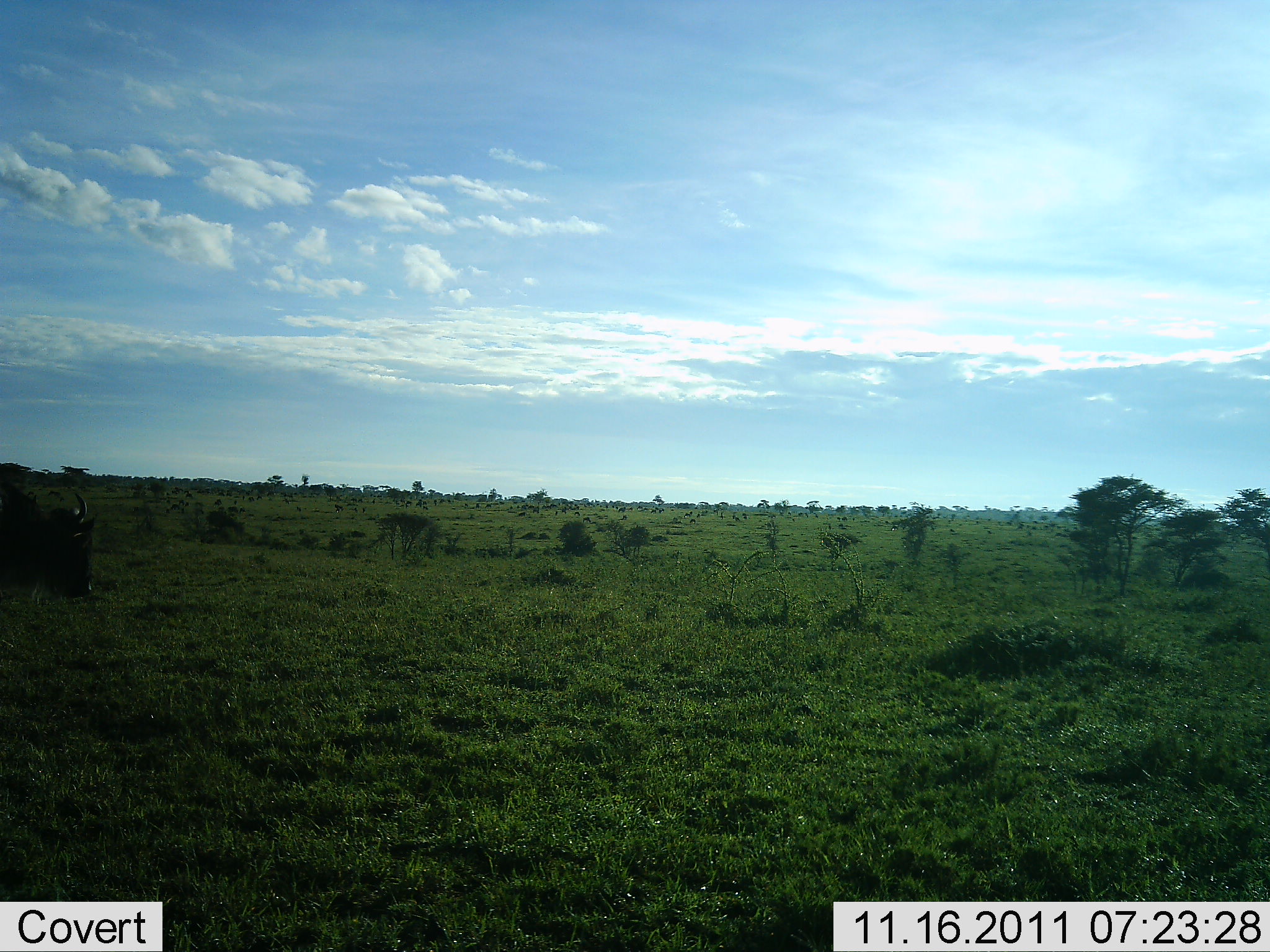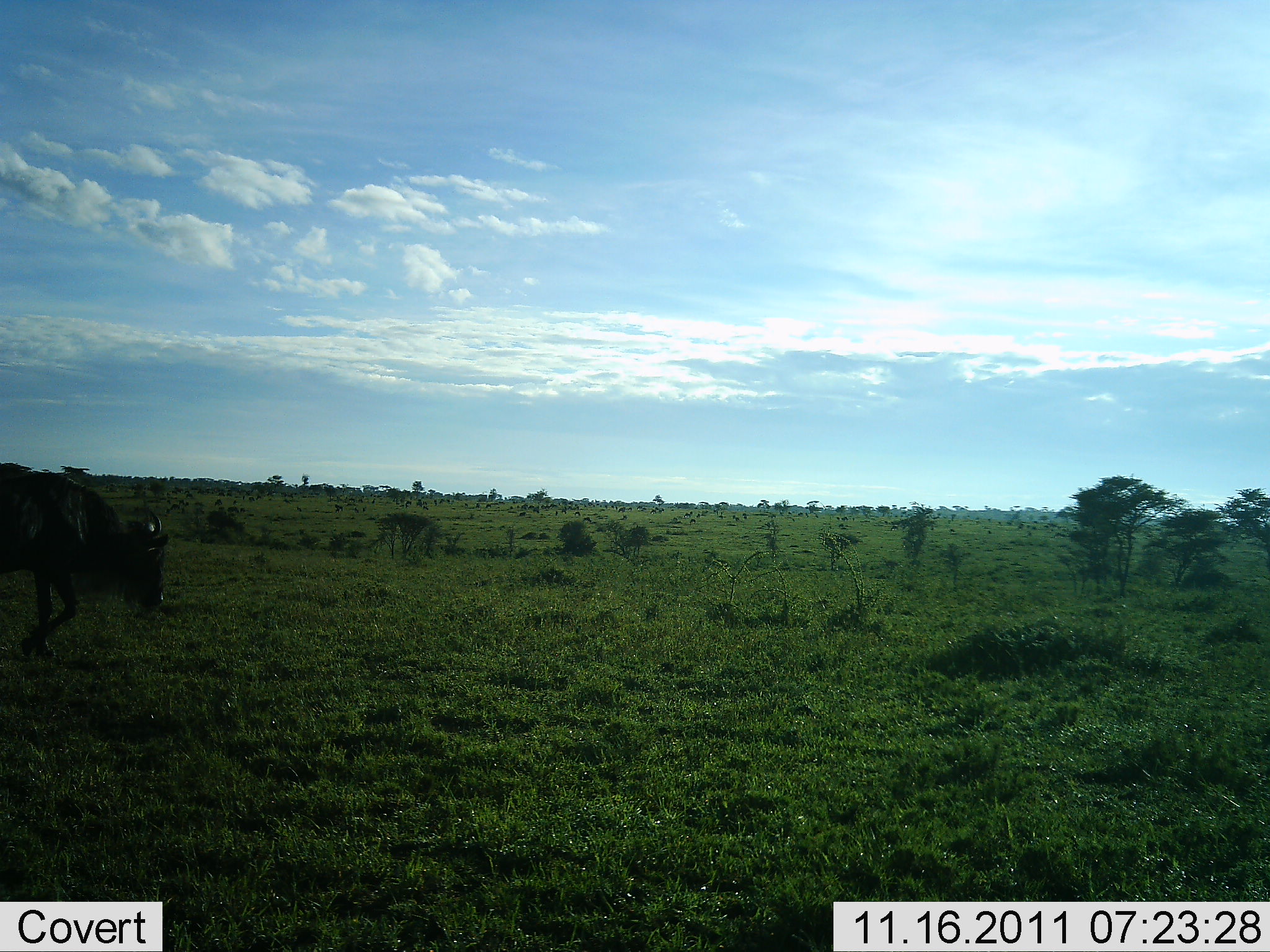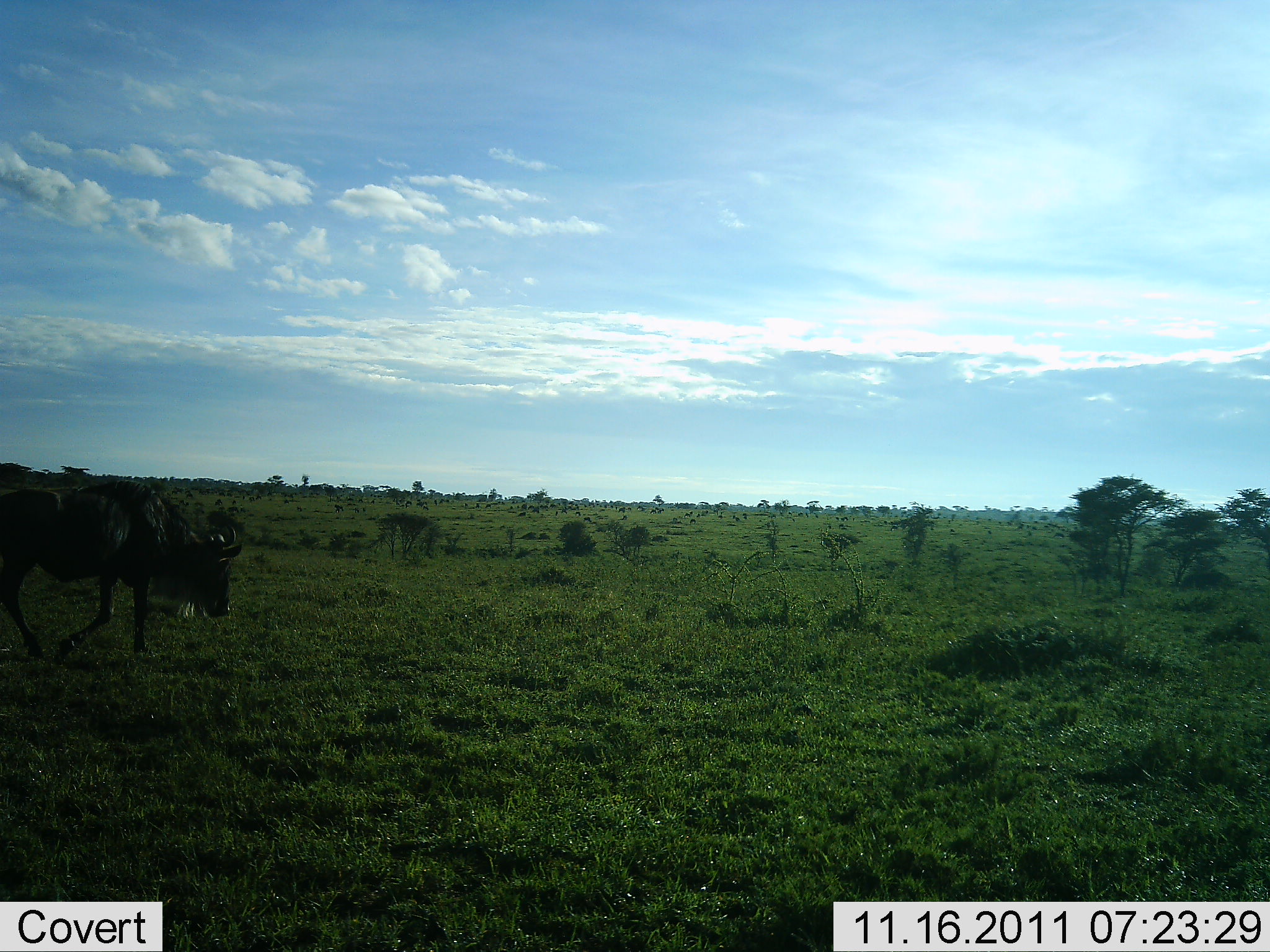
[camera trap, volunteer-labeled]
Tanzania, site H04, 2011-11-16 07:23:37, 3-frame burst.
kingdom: Animalia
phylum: Chordata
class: Mammalia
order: Artiodactyla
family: Bovidae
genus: Connochaetes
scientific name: Connochaetes taurinus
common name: blue wildebeest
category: wildebeest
Wildebeest (blue wildebeest) (Connochaetes taurinus), count 1. Behavior (volunteer vote fractions): standing 0%, resting 0%, moving 100%, interacting 0%. Young present (vote fraction): 0%. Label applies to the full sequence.